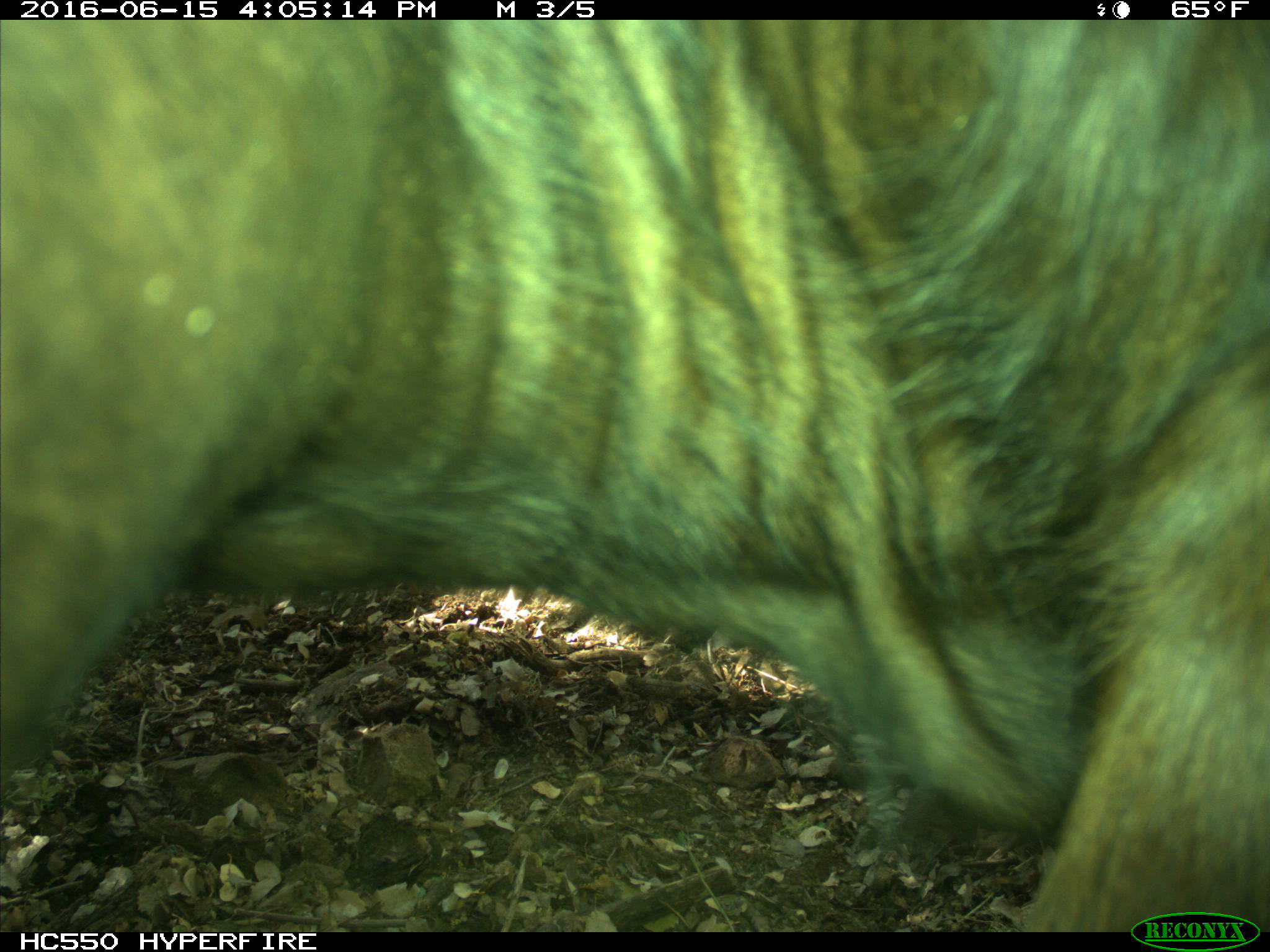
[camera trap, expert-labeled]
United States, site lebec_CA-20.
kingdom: Animalia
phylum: Chordata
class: Mammalia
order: Artiodactyla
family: Bovidae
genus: Bos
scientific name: Bos taurus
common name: domestic cow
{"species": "Bos taurus (domestic cow)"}